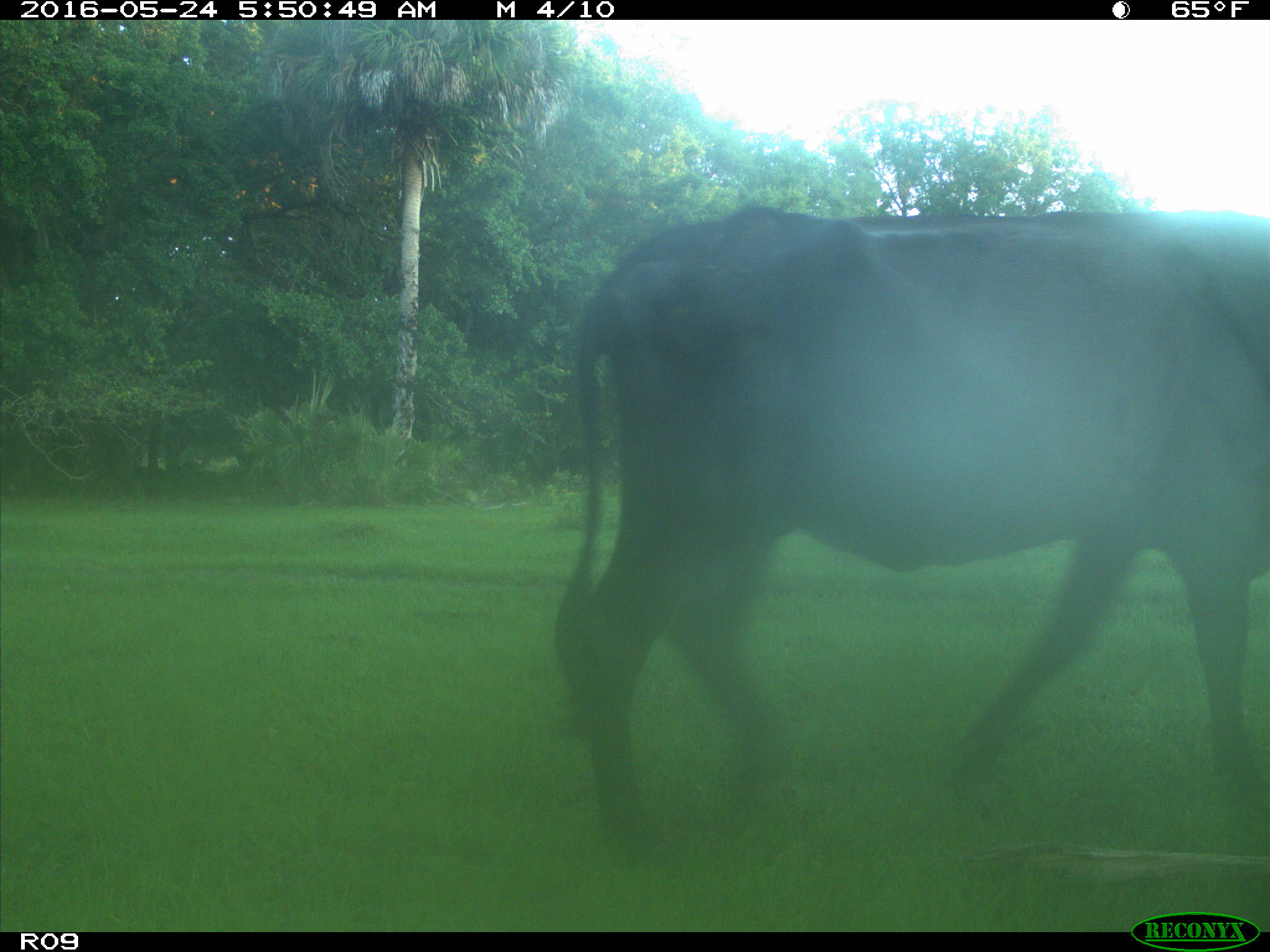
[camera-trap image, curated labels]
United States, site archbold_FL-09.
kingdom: Animalia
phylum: Chordata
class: Mammalia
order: Artiodactyla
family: Bovidae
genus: Bos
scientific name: Bos taurus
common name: domestic cow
Bos taurus (domestic cow).